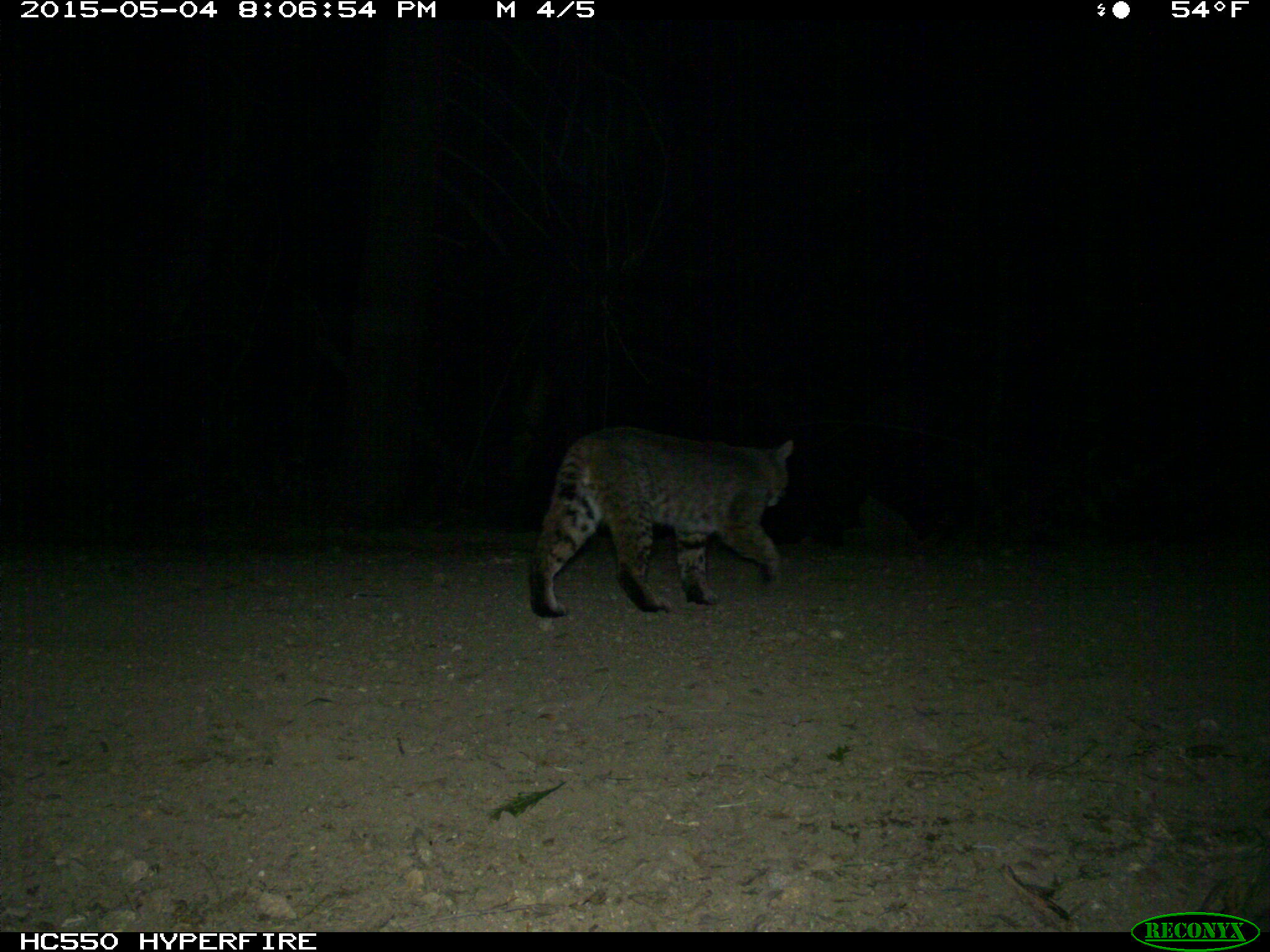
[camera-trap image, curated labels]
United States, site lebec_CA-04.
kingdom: Animalia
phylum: Chordata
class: Mammalia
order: Carnivora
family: Felidae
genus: Lynx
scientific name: Lynx rufus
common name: bobcat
Lynx rufus (bobcat).